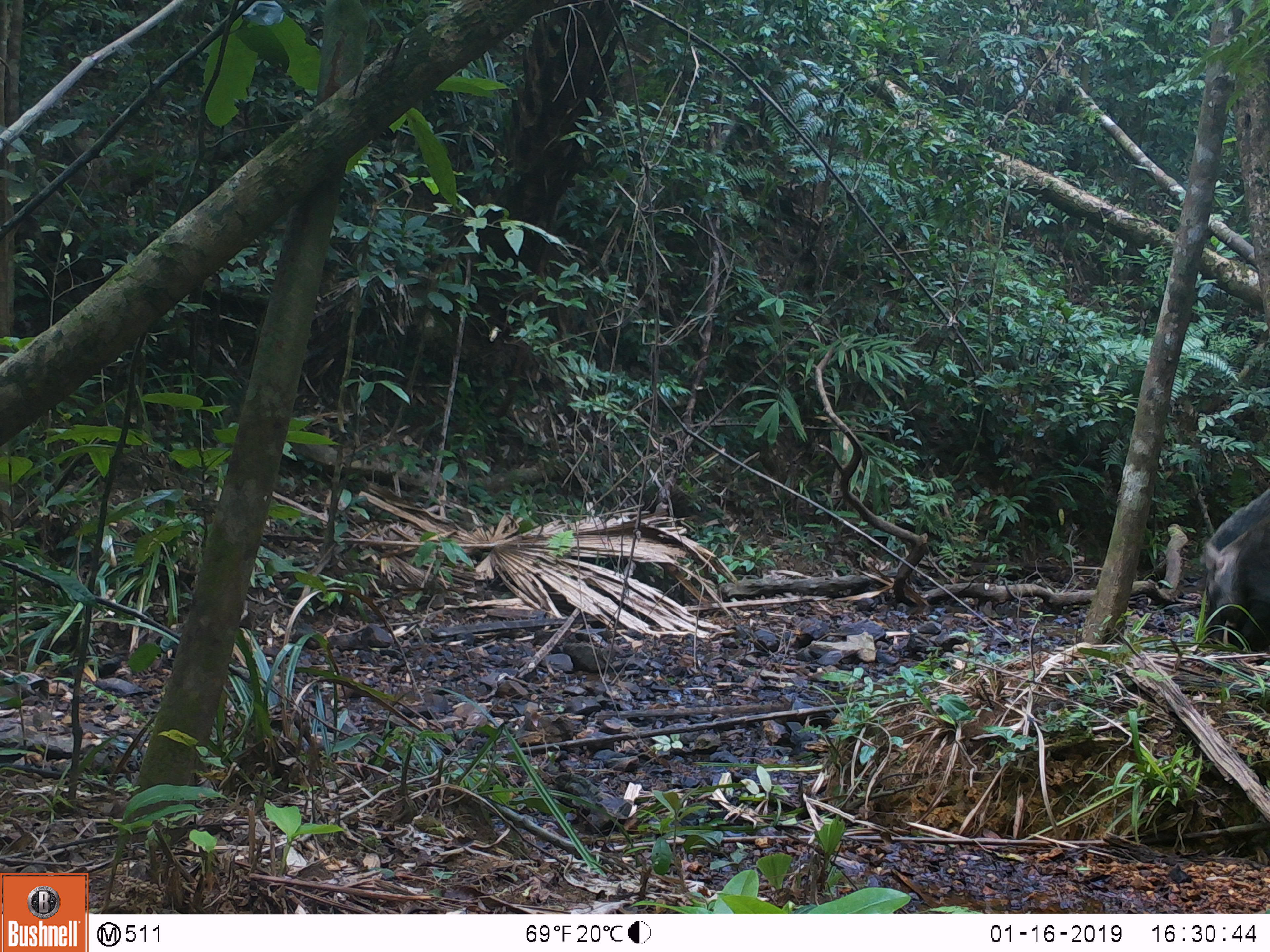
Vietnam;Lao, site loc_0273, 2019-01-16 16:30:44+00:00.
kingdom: Animalia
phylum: Chordata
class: Mammalia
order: Artiodactyla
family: Suidae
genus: Sus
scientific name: Sus scrofa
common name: eurasian wild pig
Eurasian wild pig (Sus scrofa). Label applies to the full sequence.